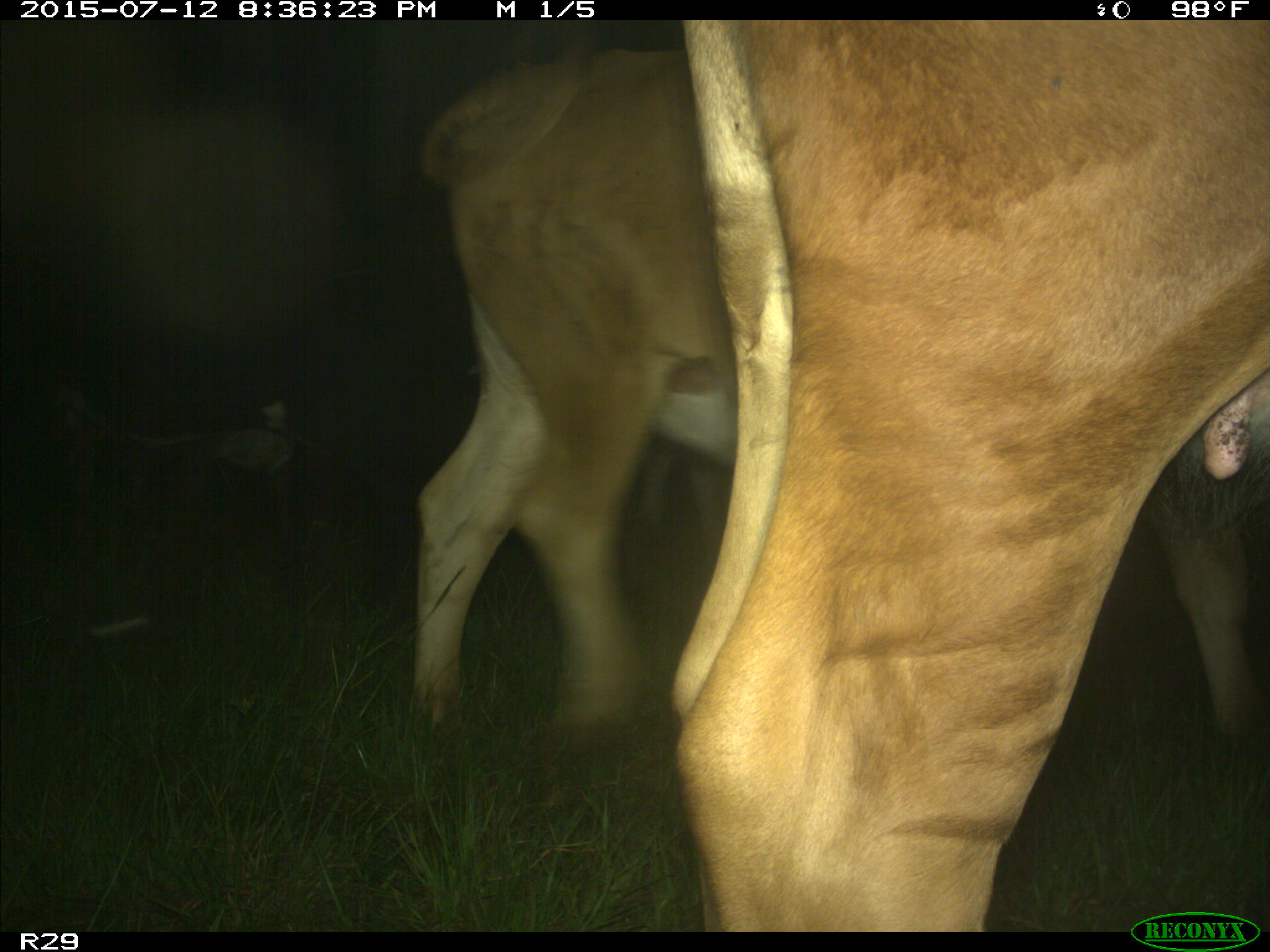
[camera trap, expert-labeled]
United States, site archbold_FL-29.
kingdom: Animalia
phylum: Chordata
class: Mammalia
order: Artiodactyla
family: Bovidae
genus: Bos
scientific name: Bos taurus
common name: domestic cow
Bos taurus (domestic cow).